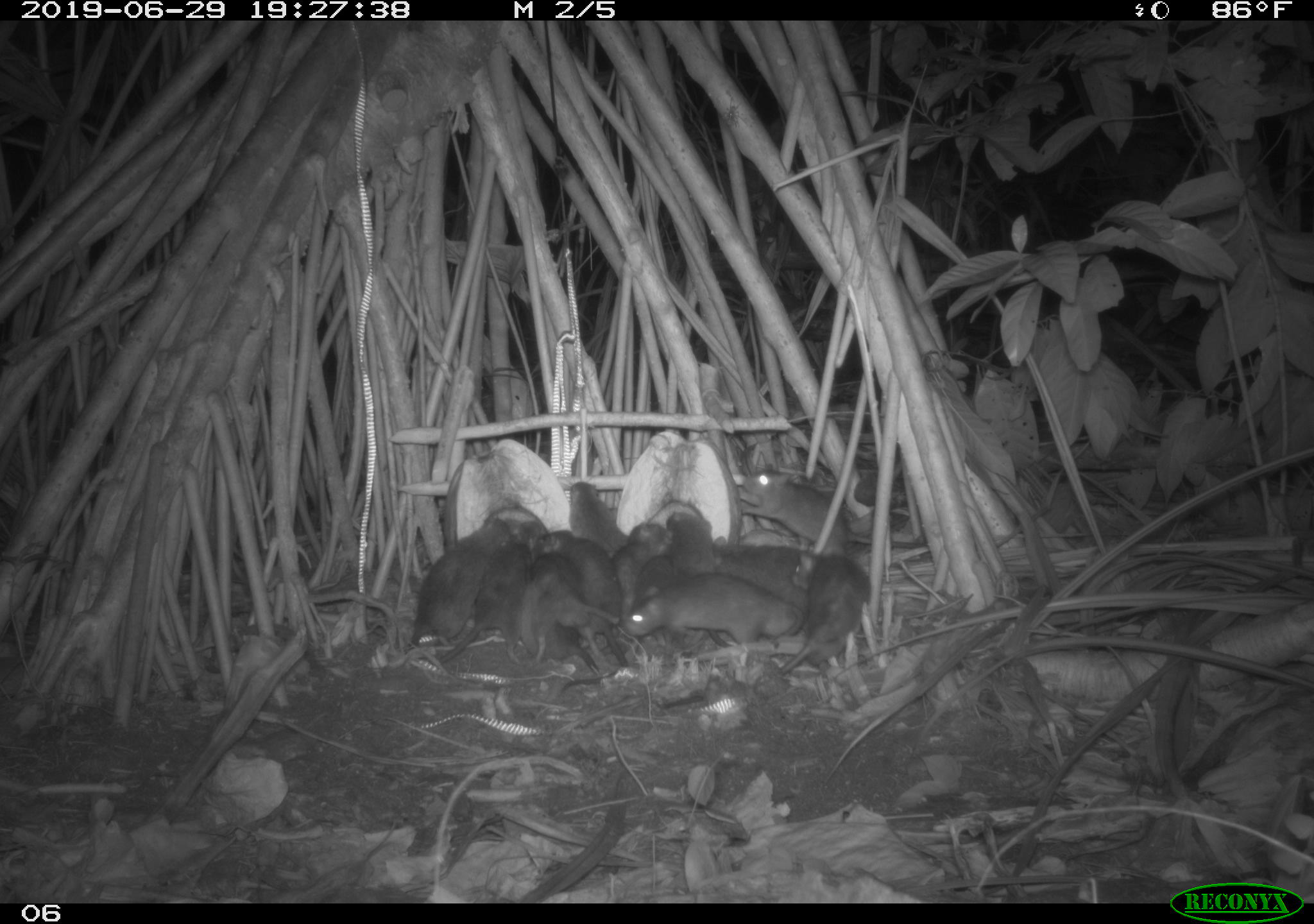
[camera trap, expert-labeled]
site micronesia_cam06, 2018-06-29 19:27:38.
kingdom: Animalia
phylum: Chordata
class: Mammalia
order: Rodentia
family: Muridae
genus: Rattus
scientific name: Rattus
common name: rat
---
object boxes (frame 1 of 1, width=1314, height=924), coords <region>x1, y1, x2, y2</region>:
rat: <region>735, 458, 934, 560</region>; <region>438, 513, 554, 674</region>; <region>400, 512, 523, 651</region>; <region>776, 545, 886, 681</region>; <region>626, 570, 804, 653</region>; <region>522, 527, 615, 672</region>; <region>552, 526, 637, 672</region>; <region>663, 506, 733, 653</region>; <region>708, 531, 832, 612</region>; <region>522, 616, 610, 701</region>; <region>613, 521, 671, 629</region>; <region>634, 538, 679, 674</region>; <region>568, 476, 622, 556</region>